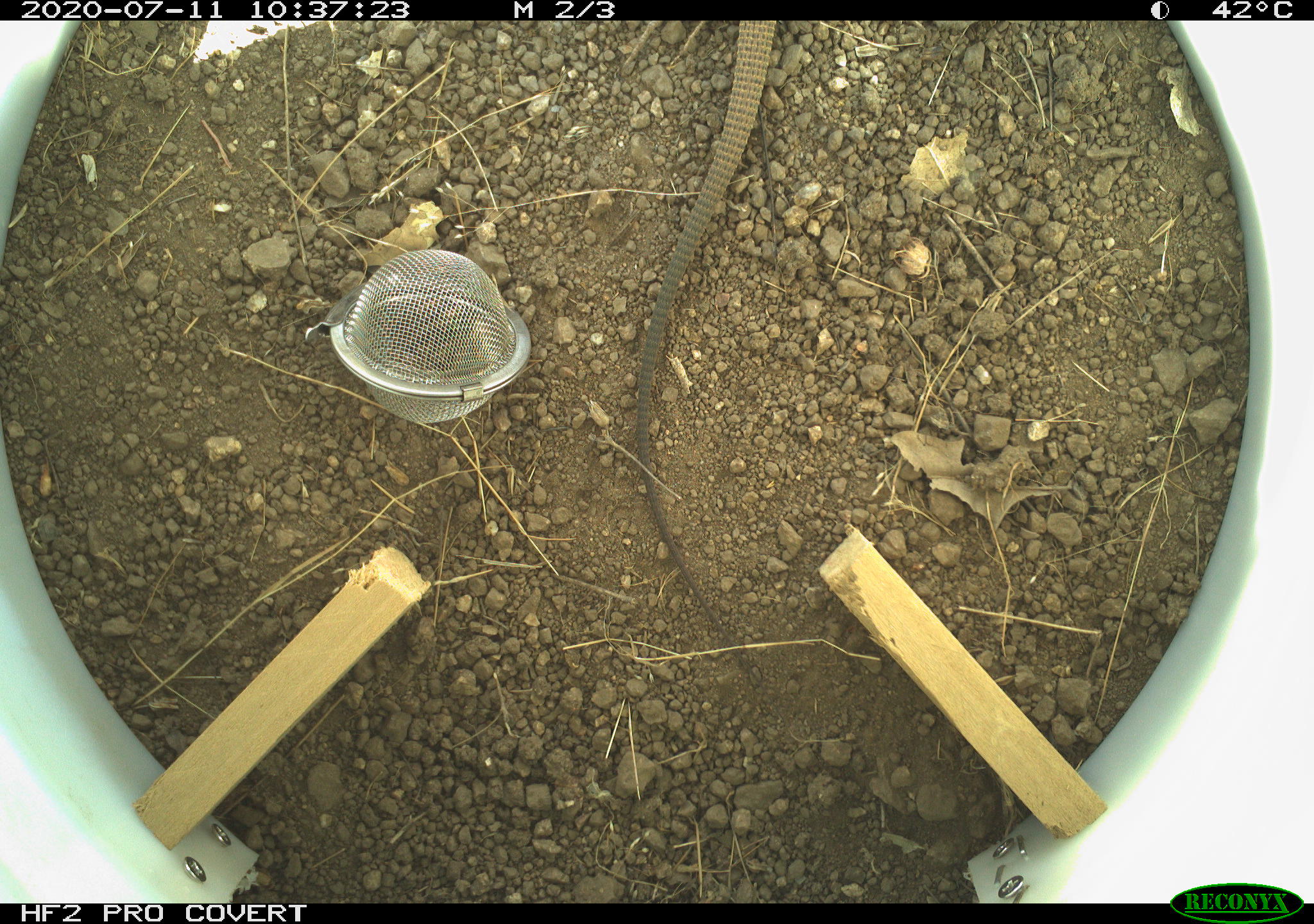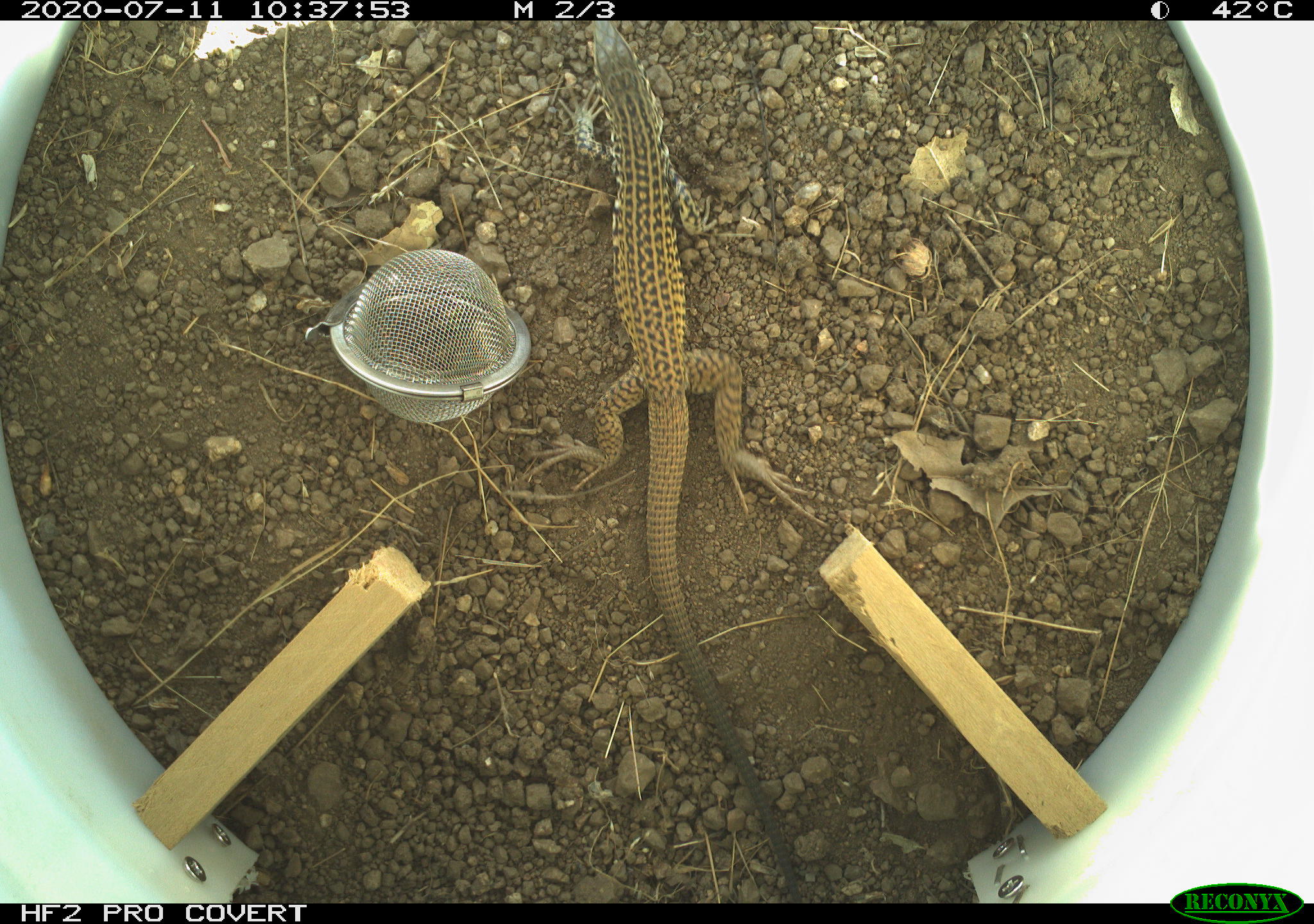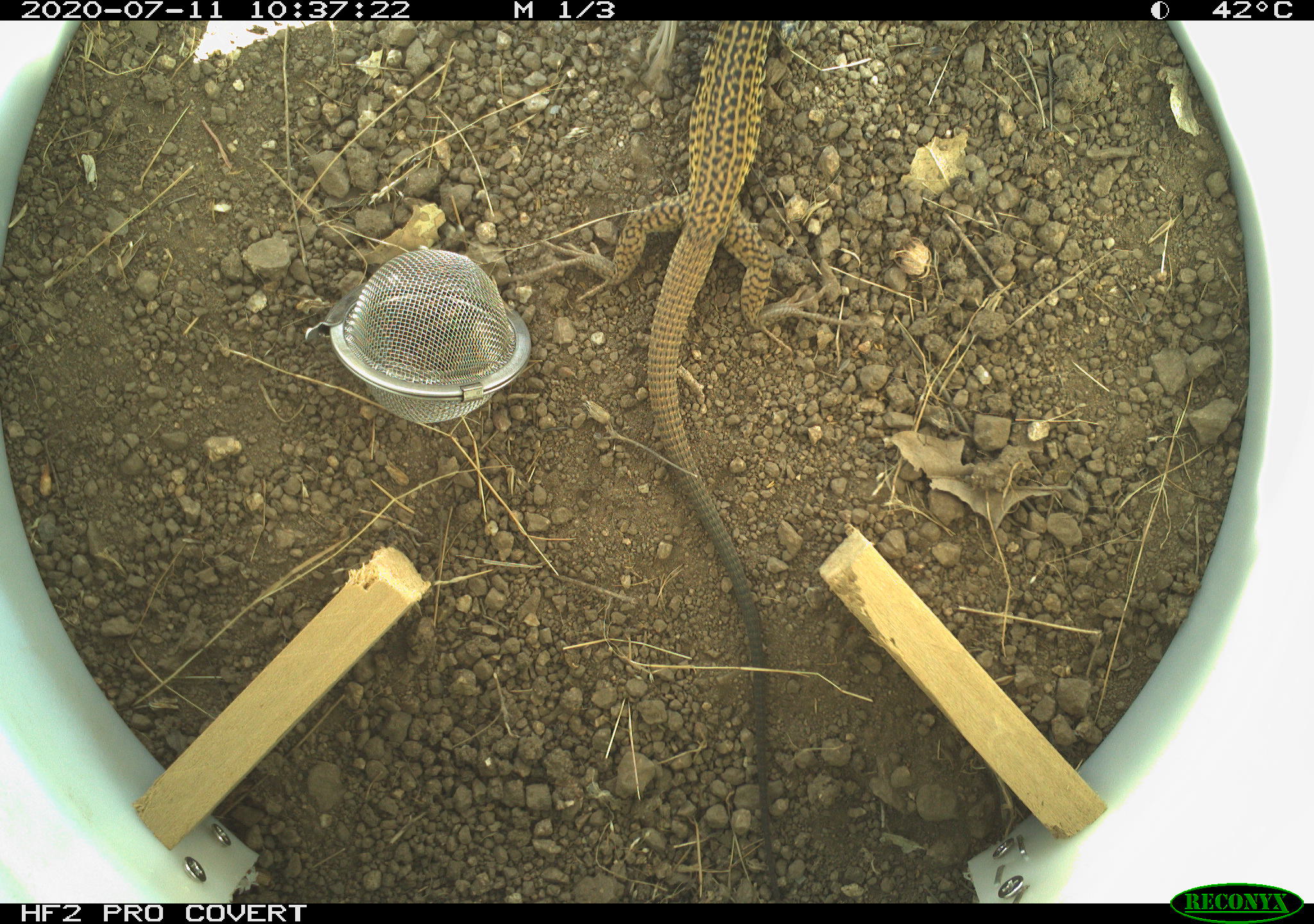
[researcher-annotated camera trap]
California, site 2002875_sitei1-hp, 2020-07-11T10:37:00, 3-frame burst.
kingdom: Animalia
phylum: Chordata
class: Reptilia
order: Squamata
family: Teiidae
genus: Aspidoscelis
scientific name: Aspidoscelis tigris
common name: western whiptail